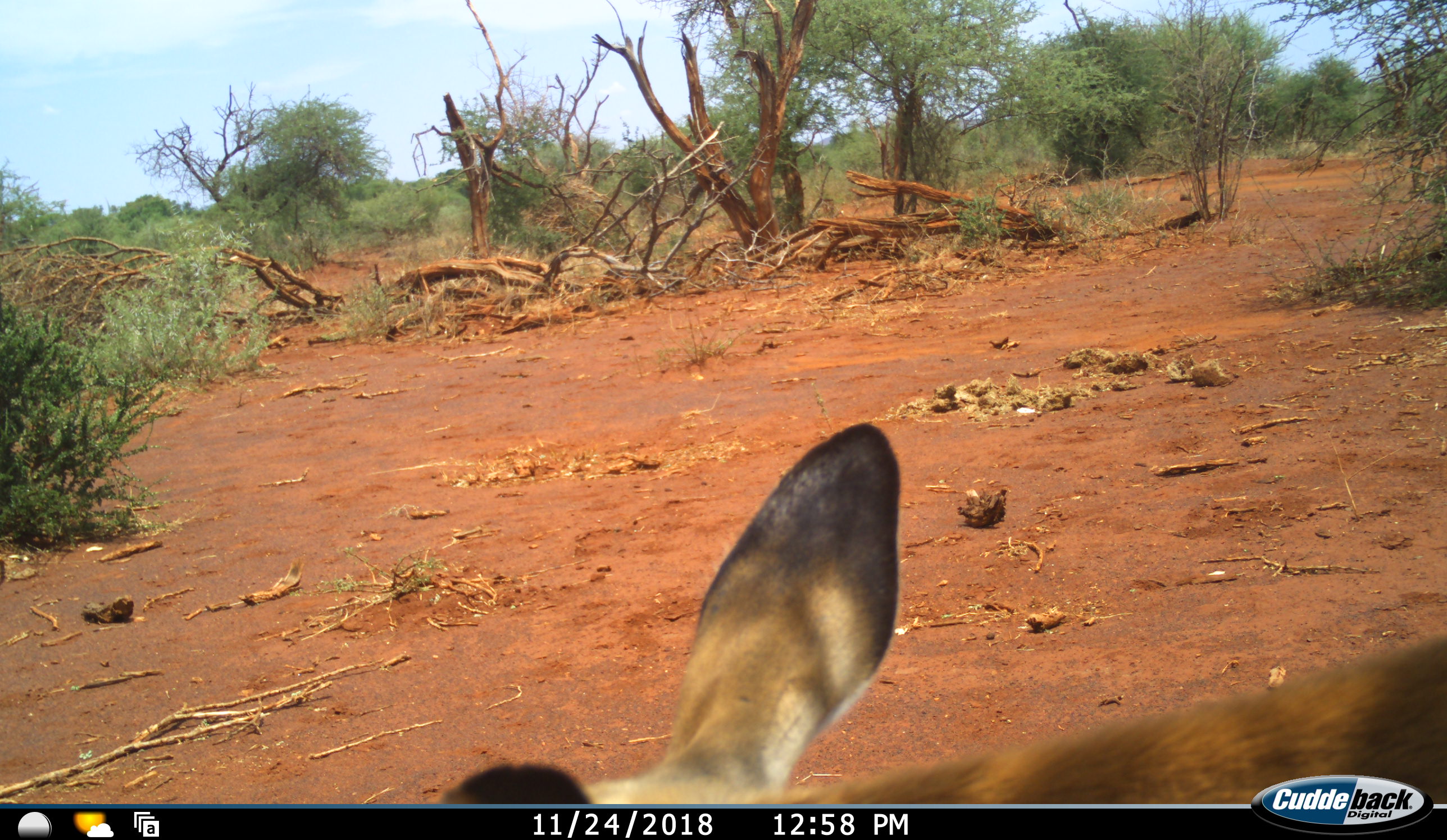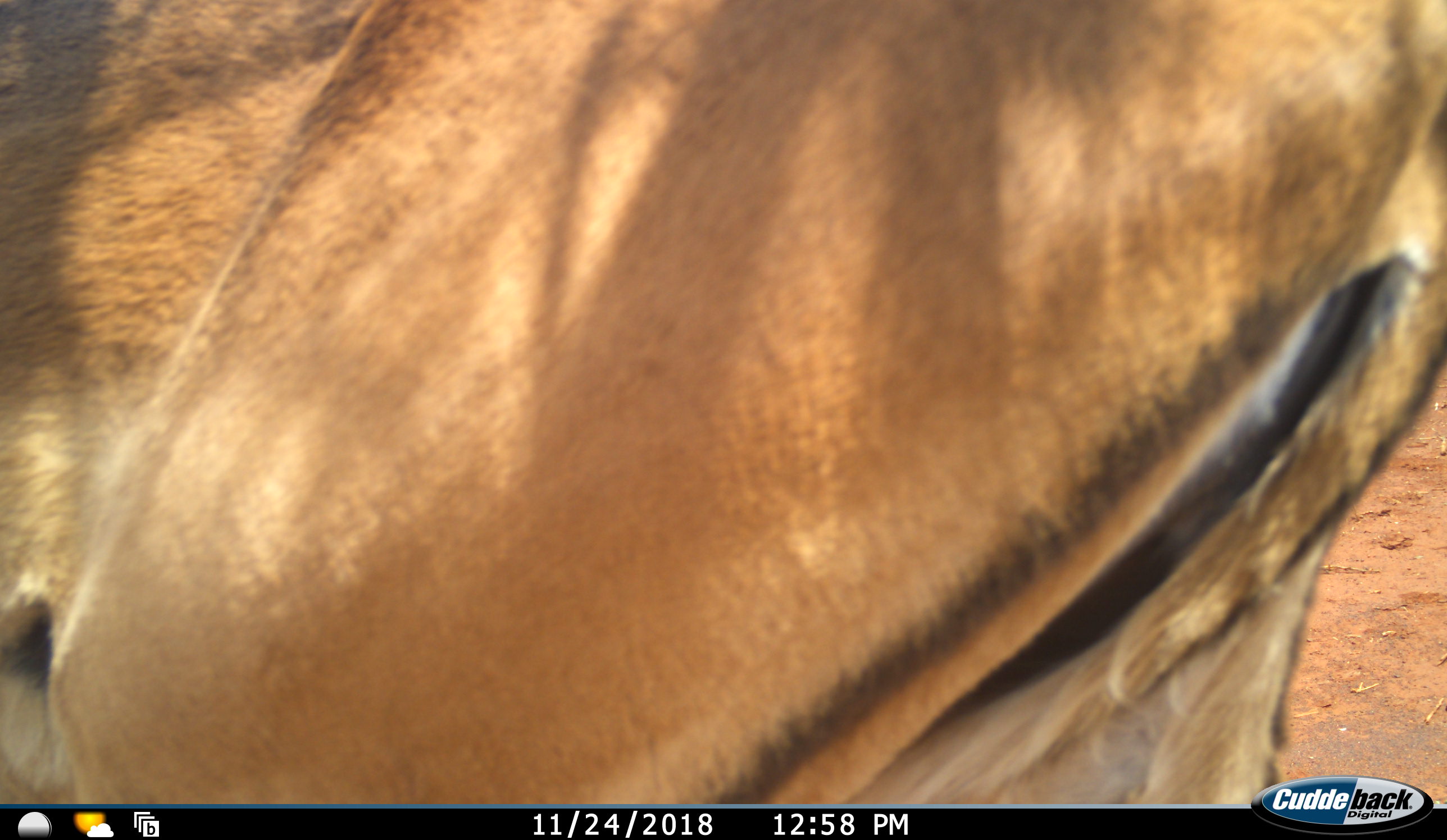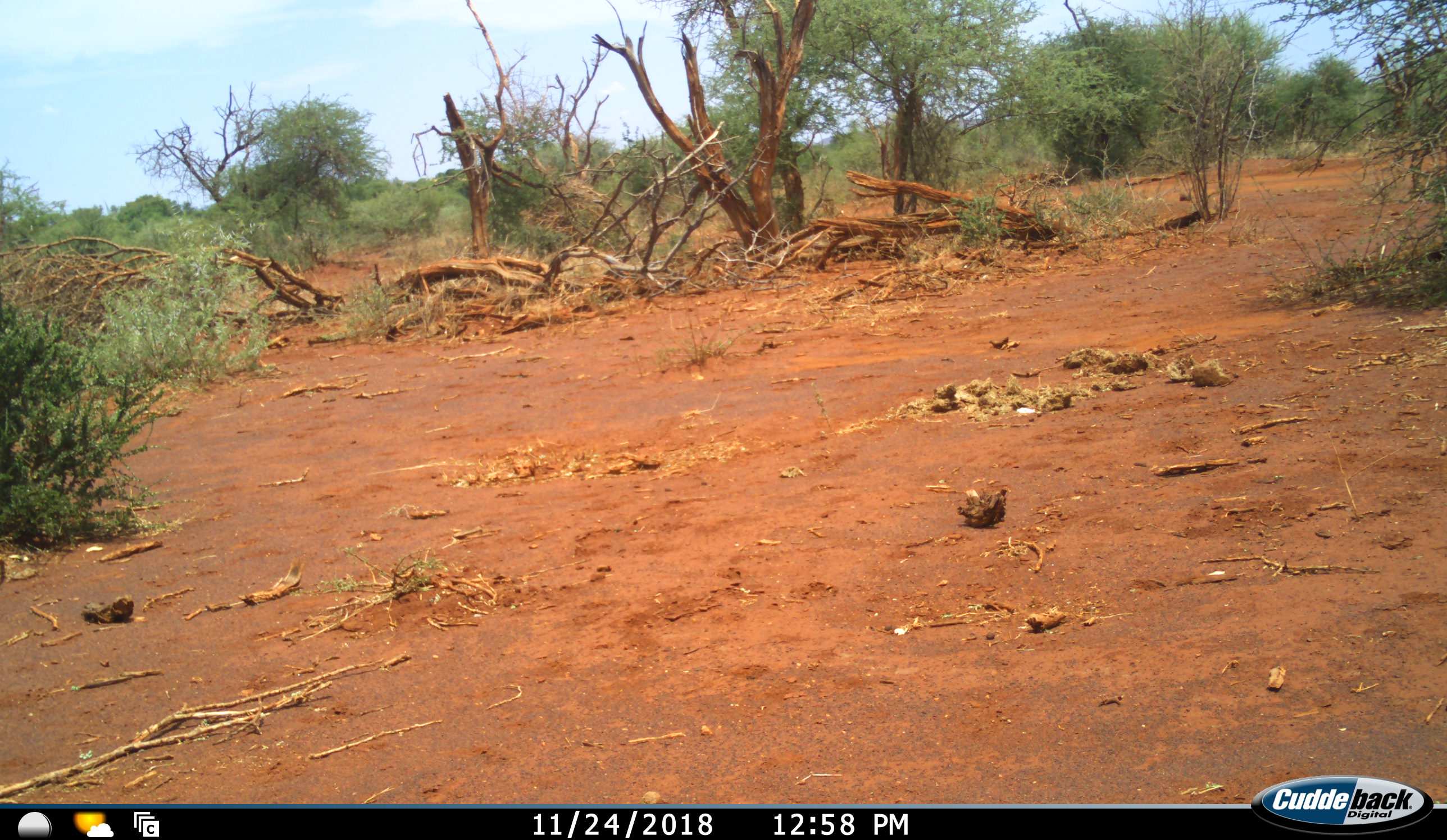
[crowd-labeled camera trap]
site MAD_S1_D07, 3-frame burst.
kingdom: Animalia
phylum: Chordata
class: Mammalia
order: Artiodactyla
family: Bovidae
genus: Aepyceros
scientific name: Aepyceros melampus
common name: impala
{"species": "impala (Aepyceros melampus)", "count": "1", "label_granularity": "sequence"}